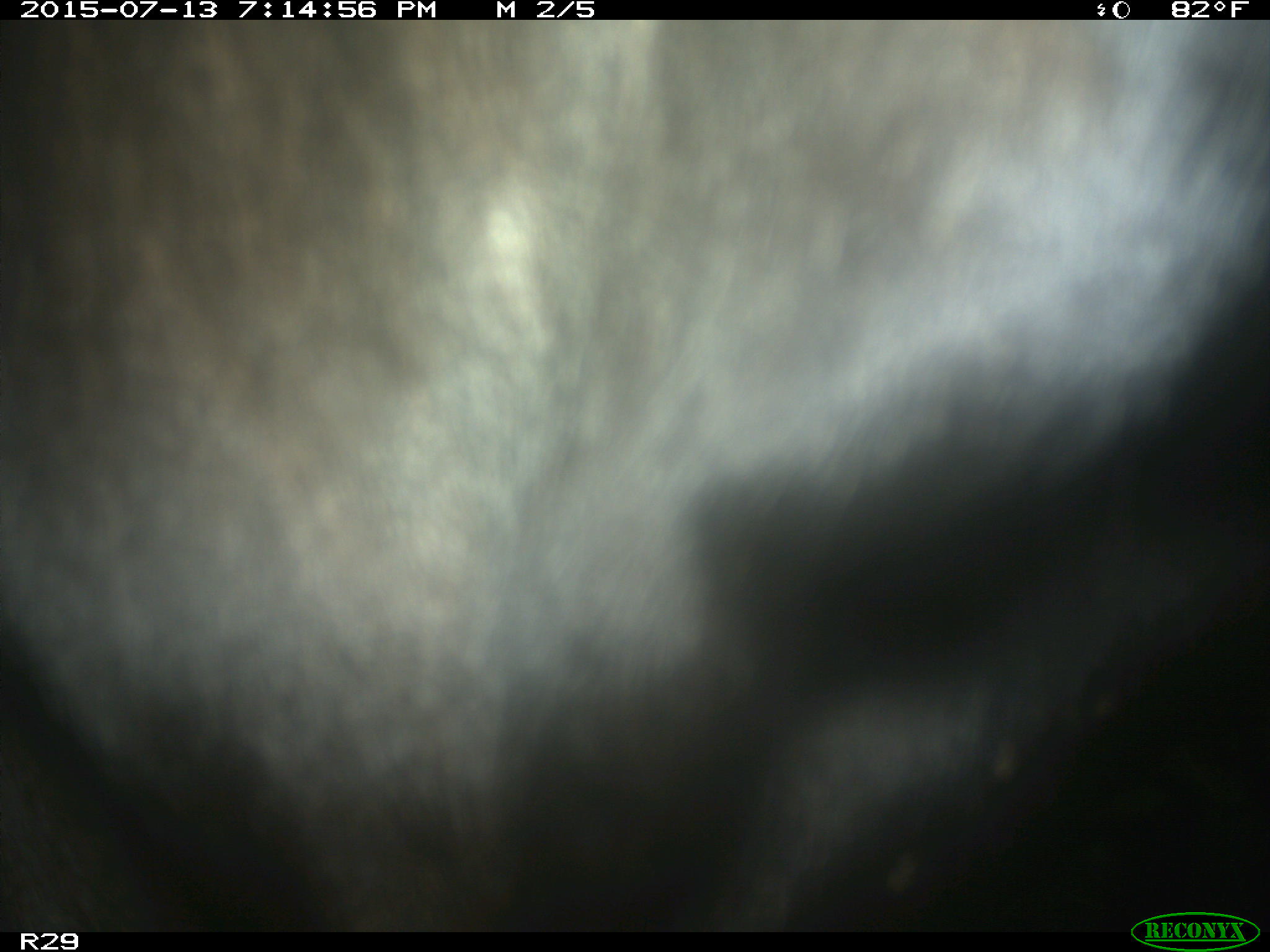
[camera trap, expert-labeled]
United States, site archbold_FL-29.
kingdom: Animalia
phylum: Chordata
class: Mammalia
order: Artiodactyla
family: Bovidae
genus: Bos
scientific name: Bos taurus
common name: domestic cow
Bos taurus (domestic cow).